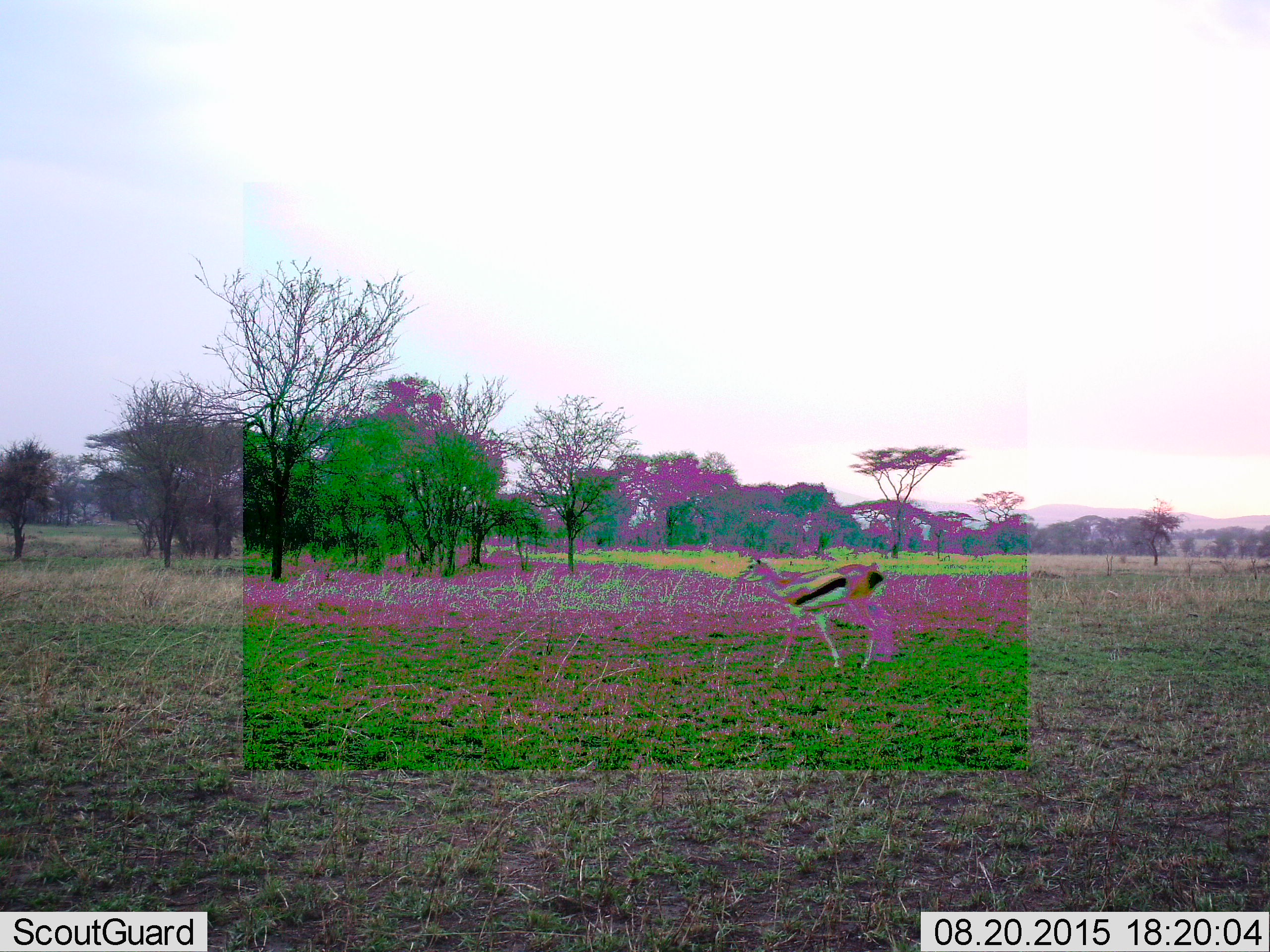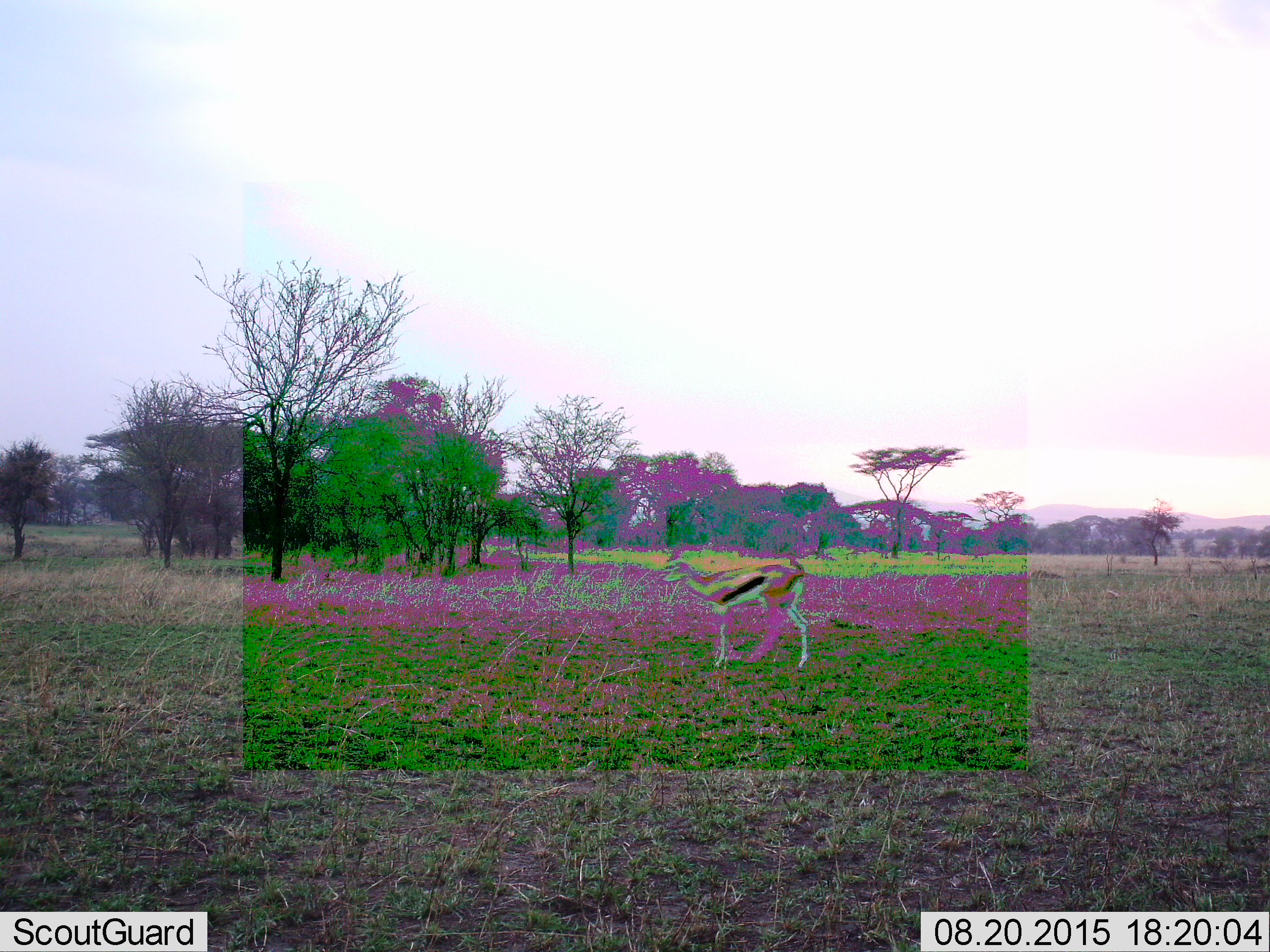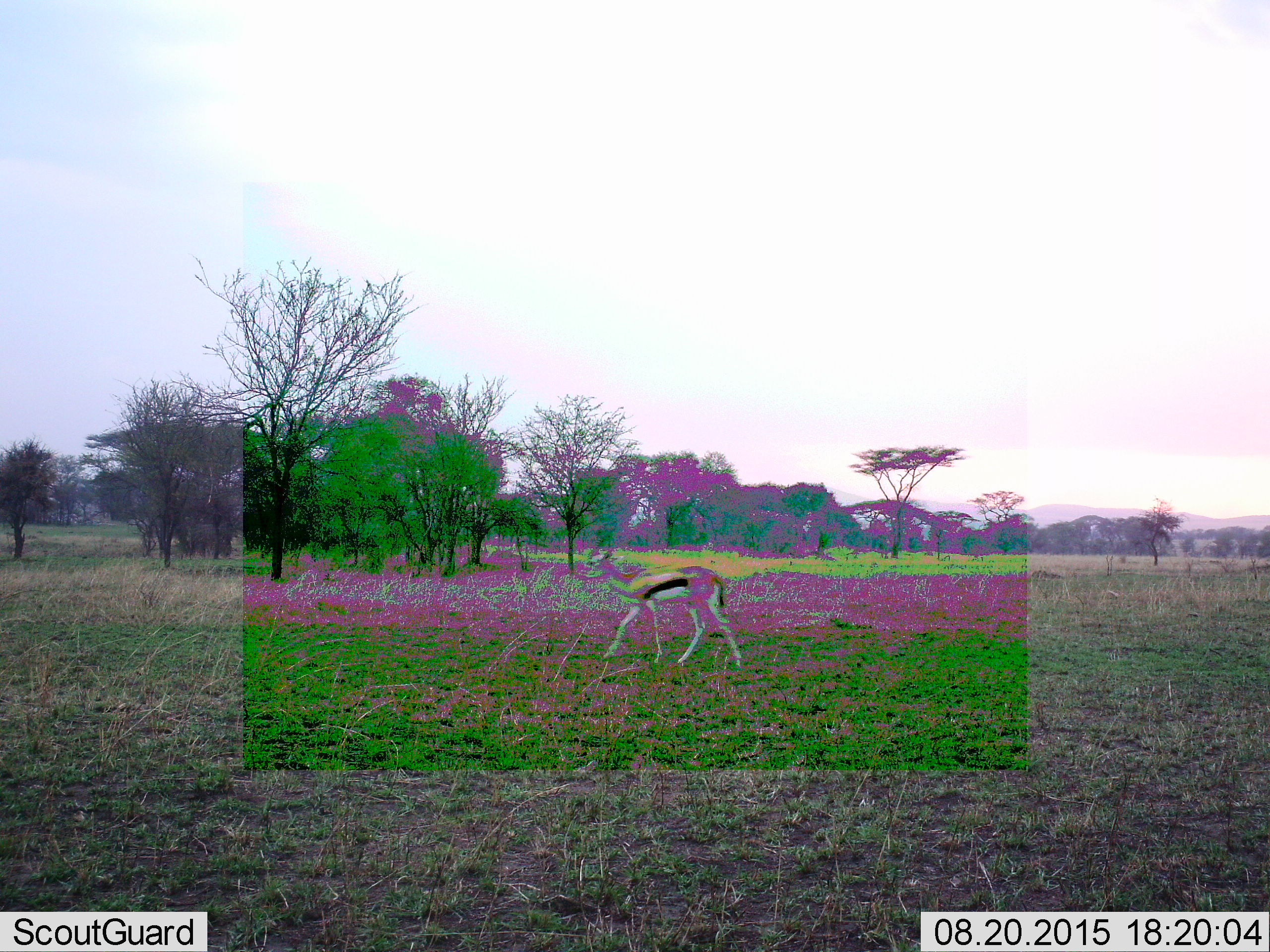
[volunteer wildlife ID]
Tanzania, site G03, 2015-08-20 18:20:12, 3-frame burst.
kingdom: Animalia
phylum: Chordata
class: Mammalia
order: Artiodactyla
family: Bovidae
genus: Eudorcas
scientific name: Eudorcas thomsonii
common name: thomson's gazelle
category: gazellethomsons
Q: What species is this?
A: Gazellethomsons (thomson's gazelle) (Eudorcas thomsonii).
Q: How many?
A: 1.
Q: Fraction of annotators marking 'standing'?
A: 5%.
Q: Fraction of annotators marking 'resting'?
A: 0%.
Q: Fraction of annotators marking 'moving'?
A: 95%.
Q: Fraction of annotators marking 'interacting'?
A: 0%.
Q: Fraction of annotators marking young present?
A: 5%.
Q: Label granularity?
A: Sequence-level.